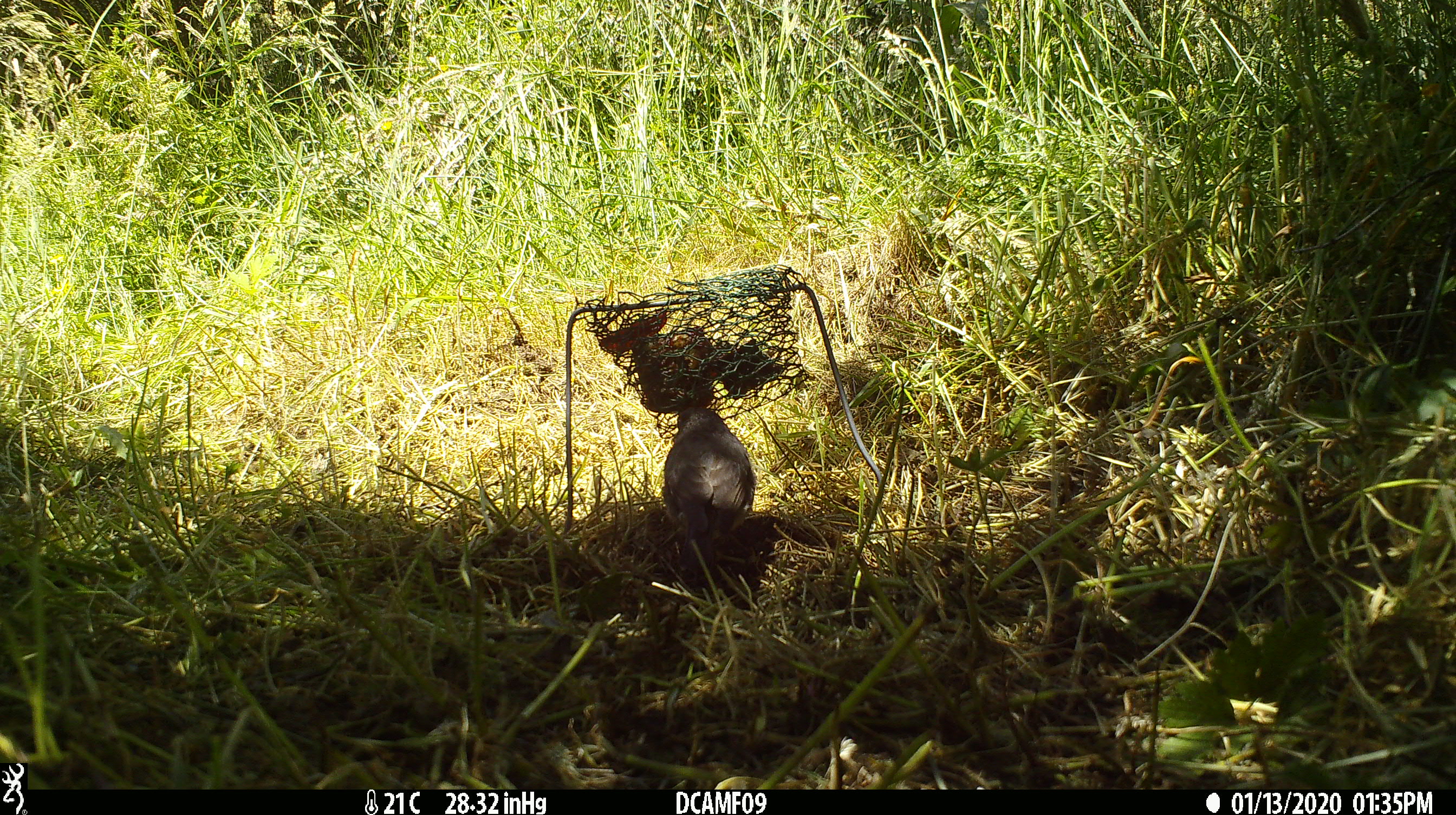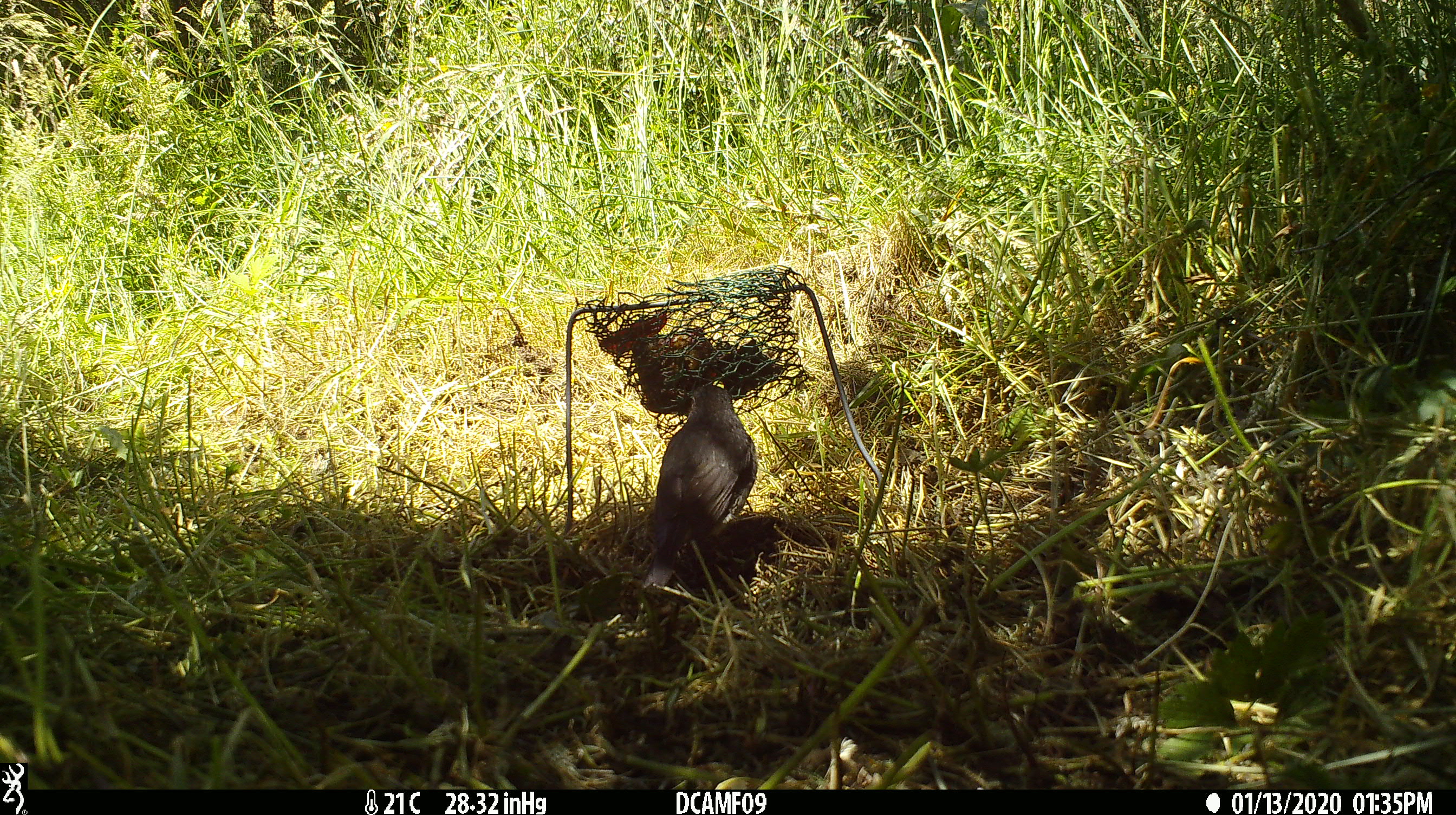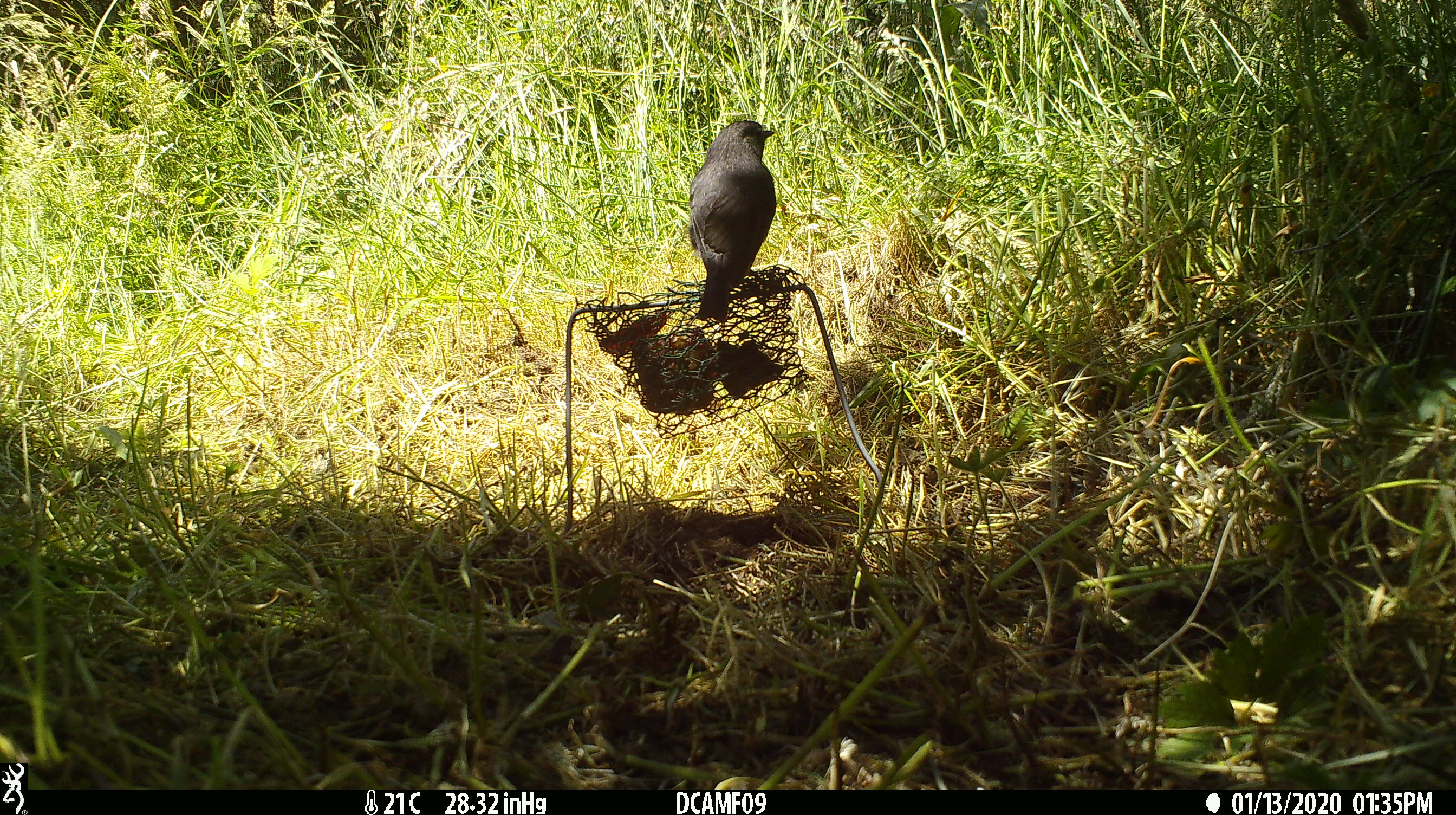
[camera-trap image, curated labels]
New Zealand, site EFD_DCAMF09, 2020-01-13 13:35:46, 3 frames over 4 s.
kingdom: Animalia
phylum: Chordata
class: Aves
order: Passeriformes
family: Petroicidae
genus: Petroica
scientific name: Petroica australis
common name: new zealand robin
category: robin